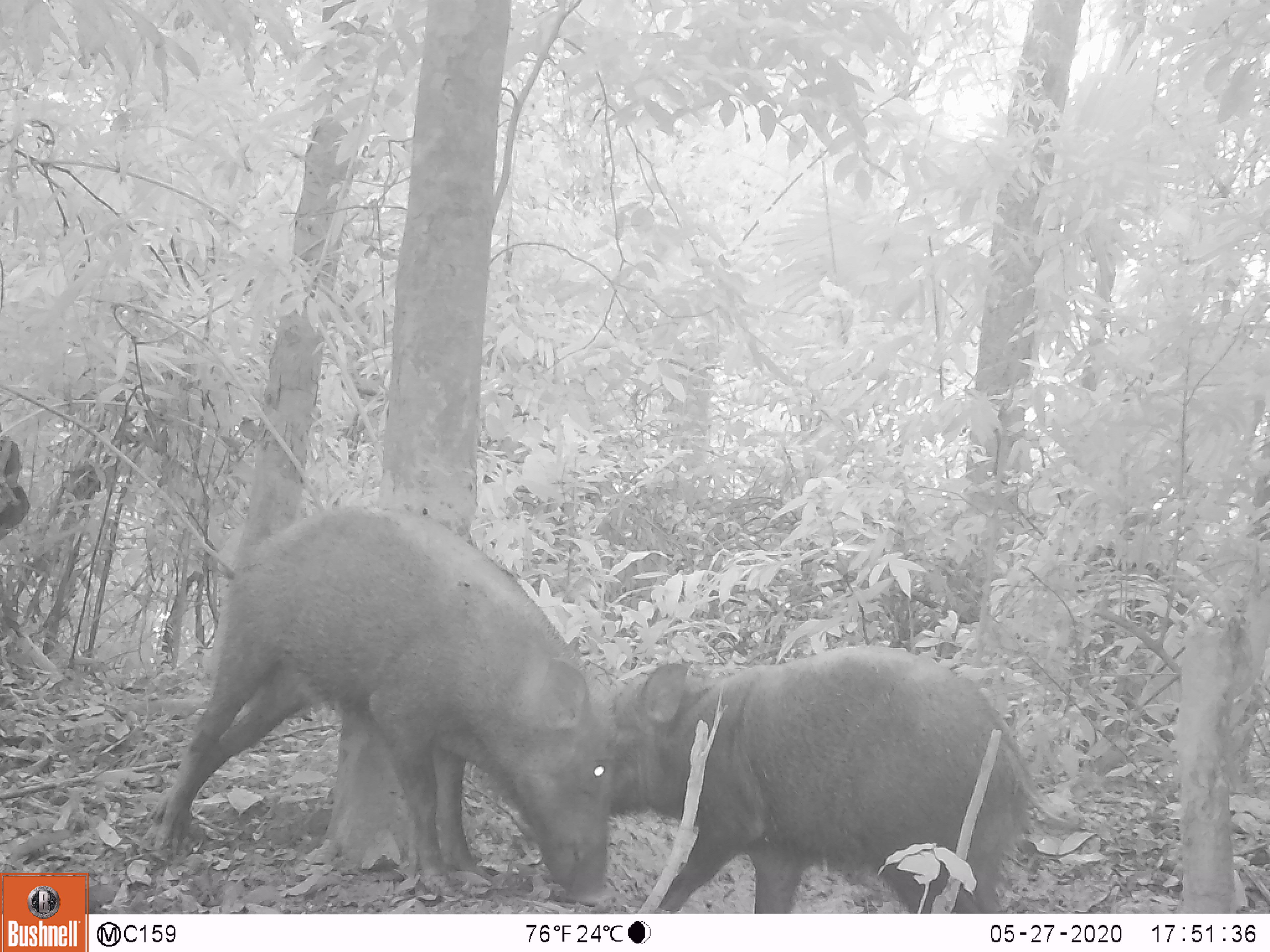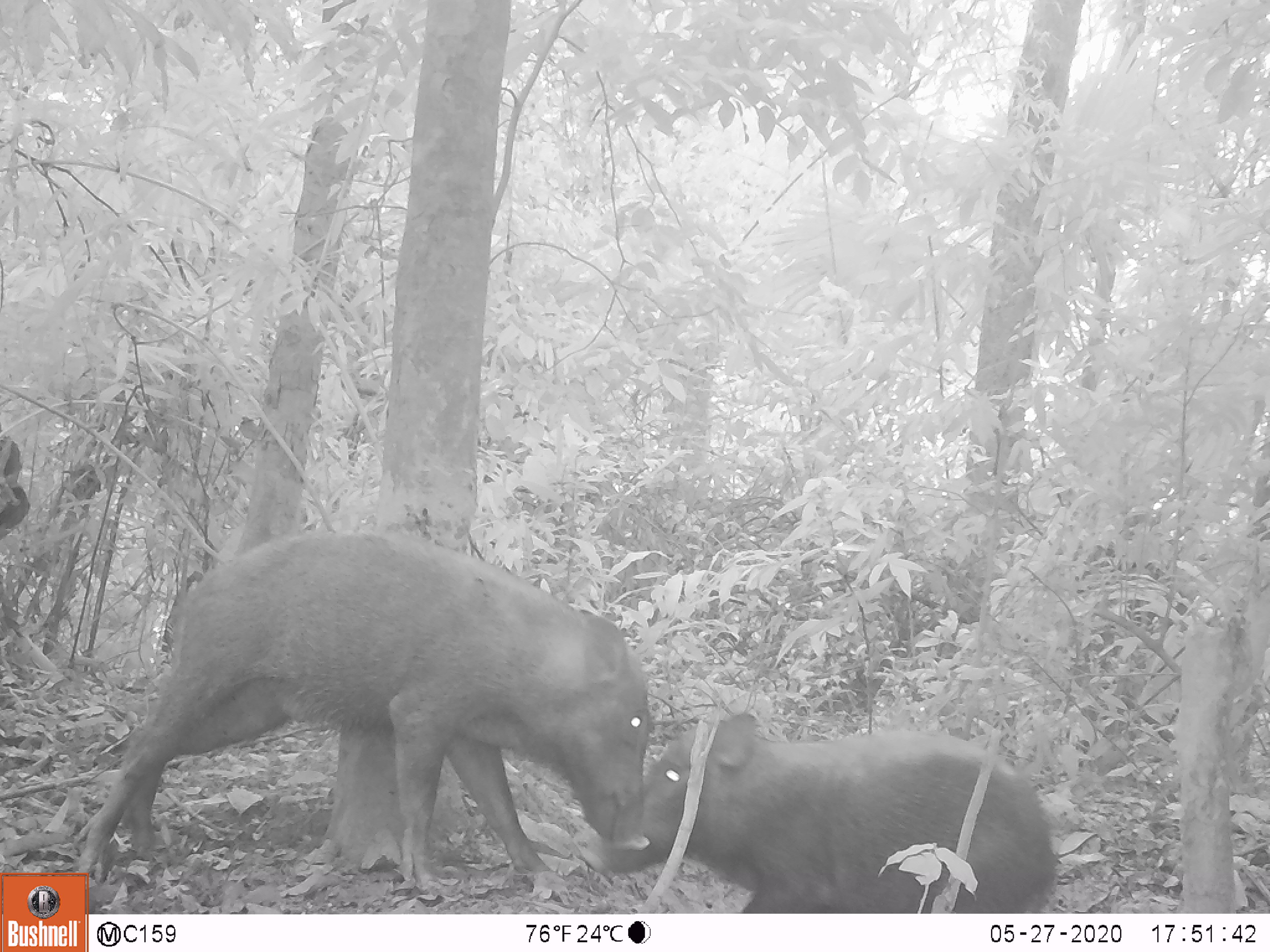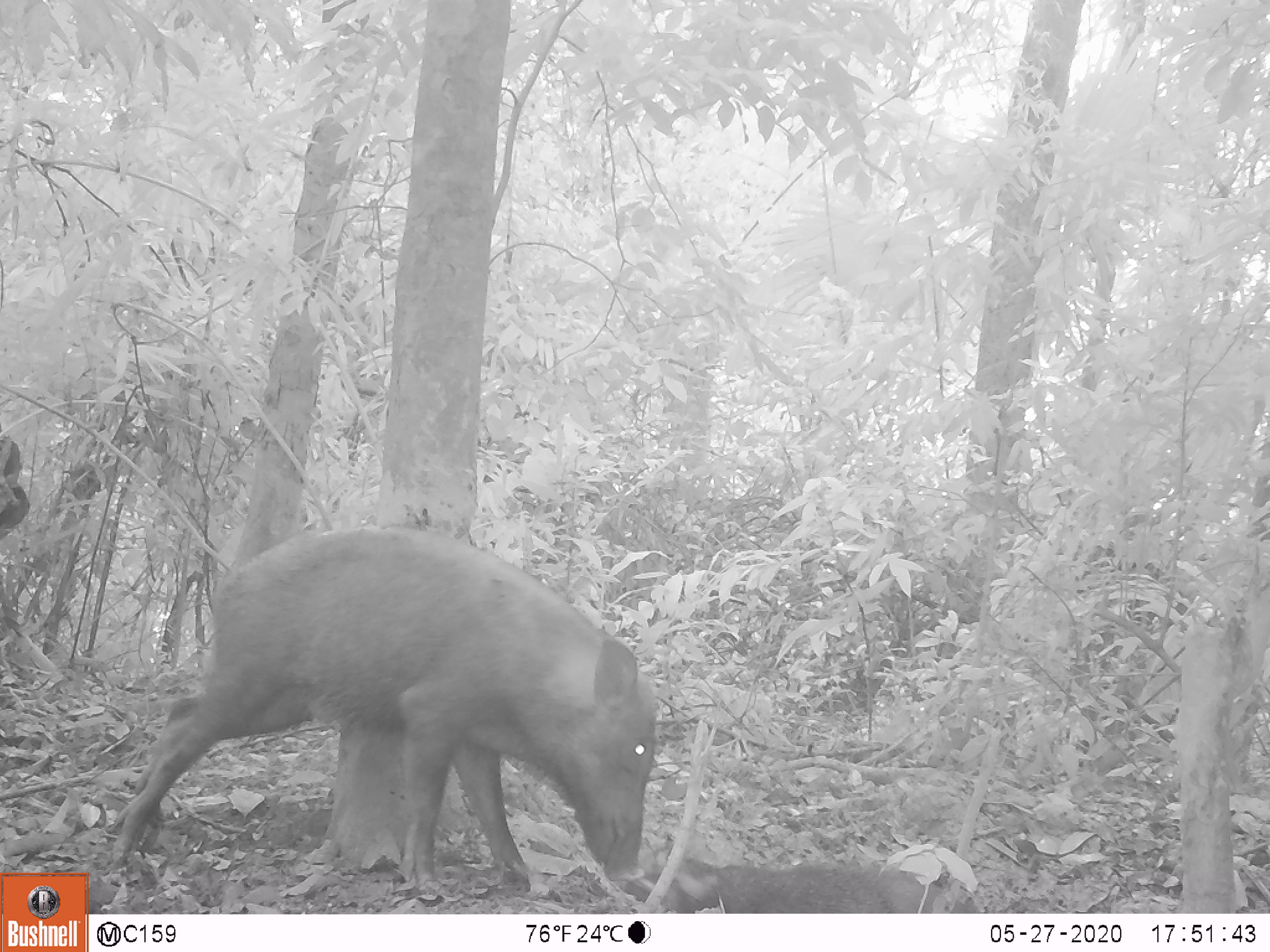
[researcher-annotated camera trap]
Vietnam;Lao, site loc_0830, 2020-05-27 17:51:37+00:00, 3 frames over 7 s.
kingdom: Animalia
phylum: Chordata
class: Mammalia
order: Artiodactyla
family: Suidae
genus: Sus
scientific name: Sus scrofa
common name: eurasian wild pig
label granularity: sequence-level